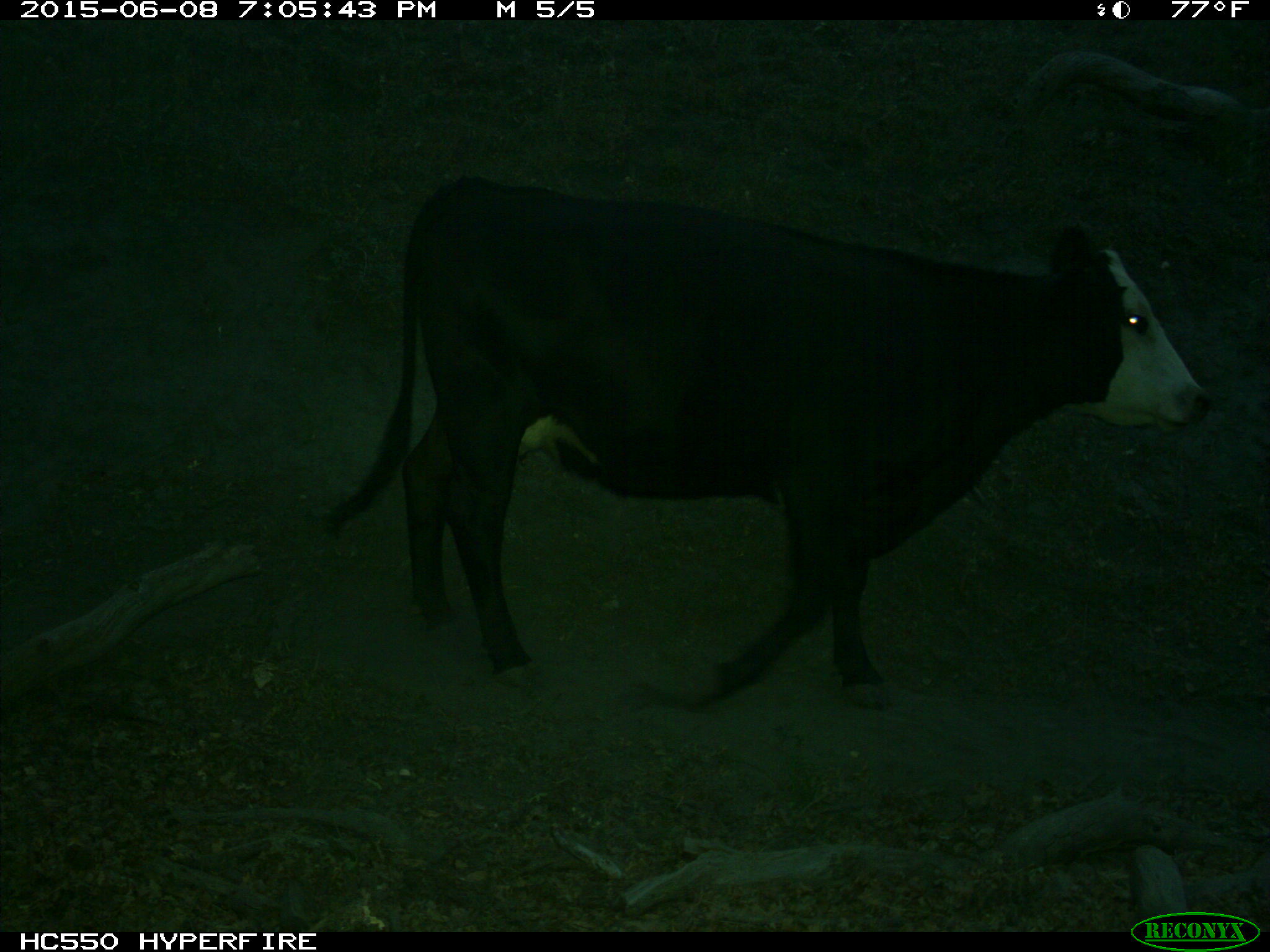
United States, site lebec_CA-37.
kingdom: Animalia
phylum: Chordata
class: Mammalia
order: Artiodactyla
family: Bovidae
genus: Bos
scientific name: Bos taurus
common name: domestic cow